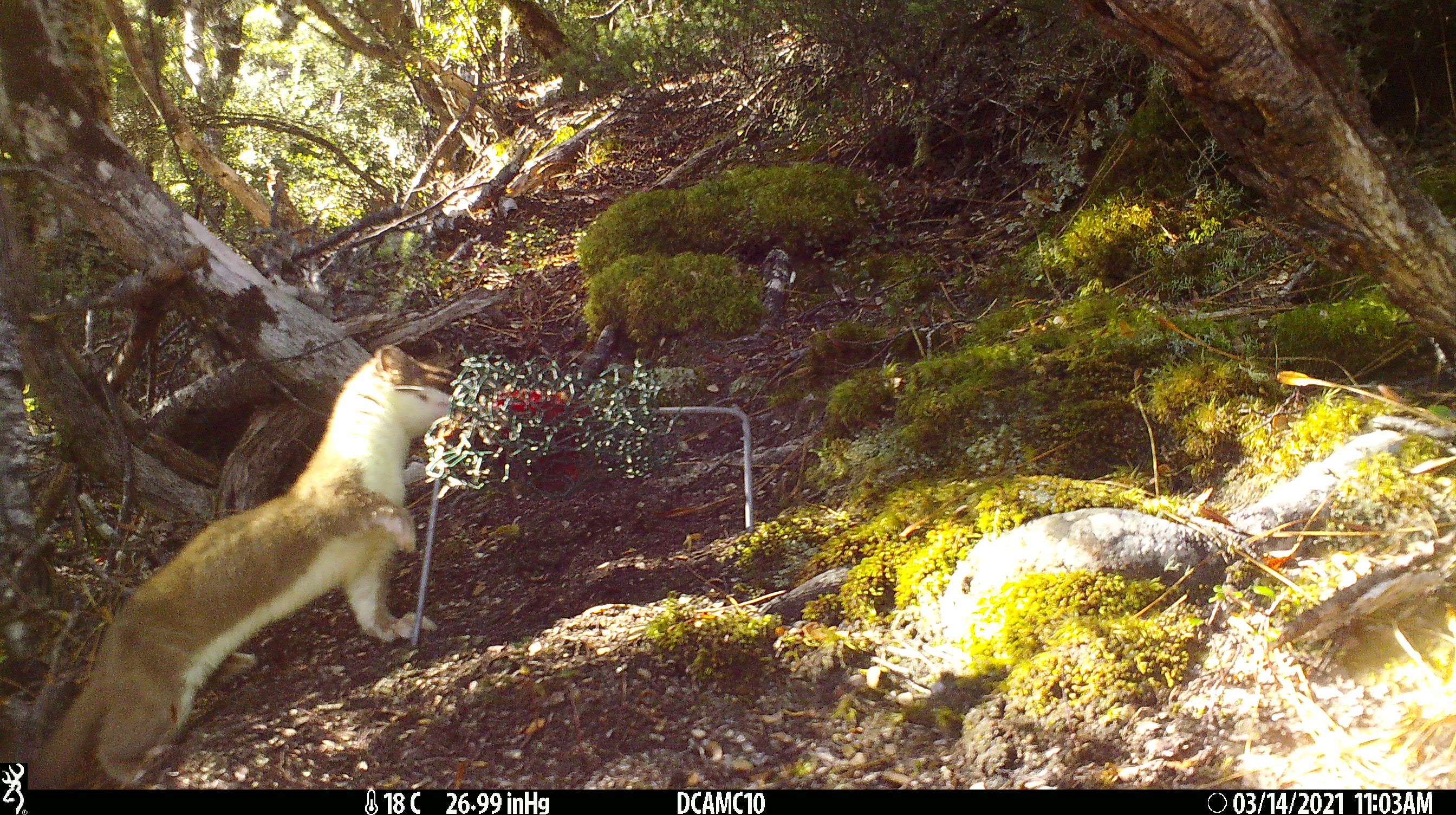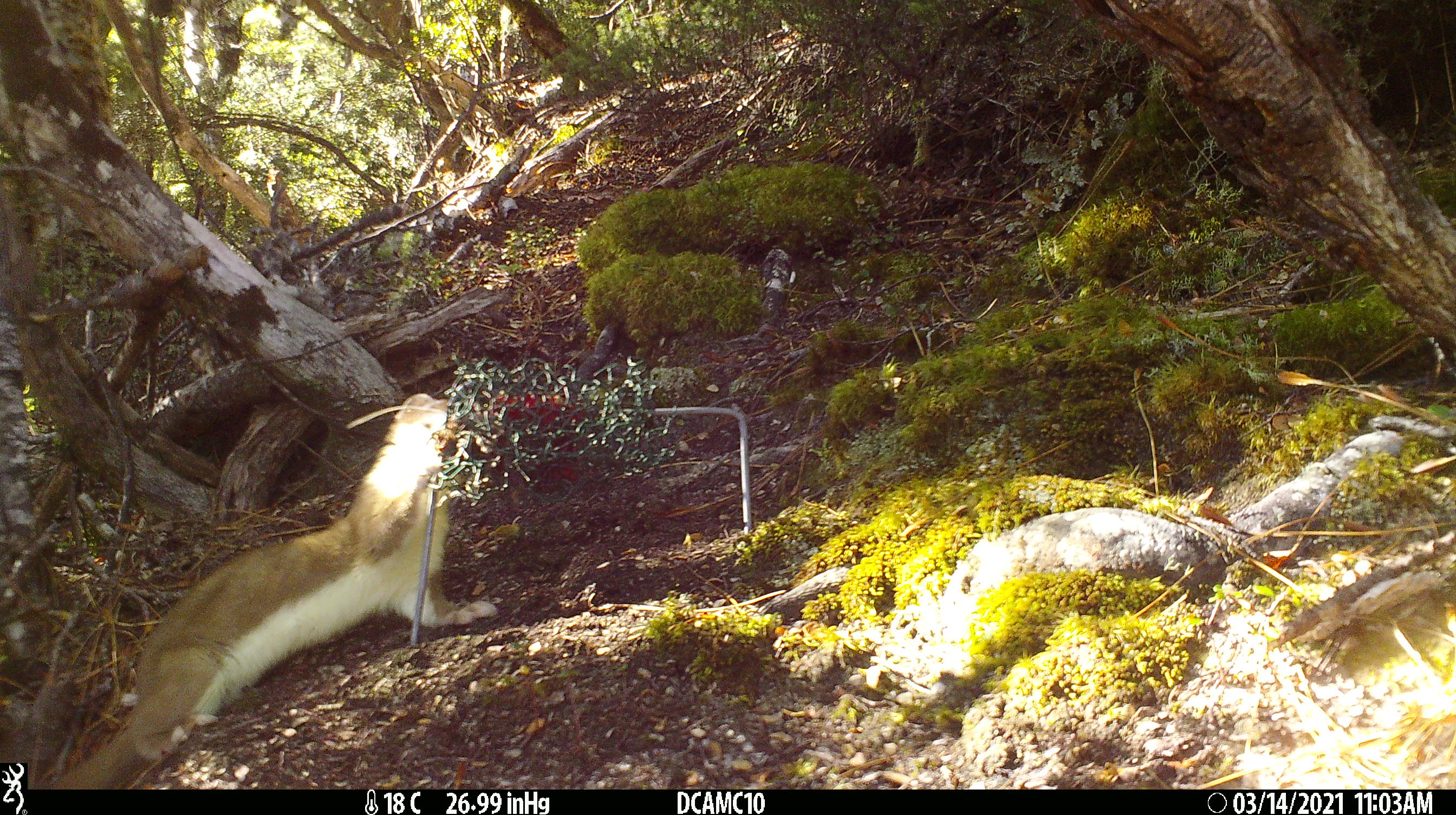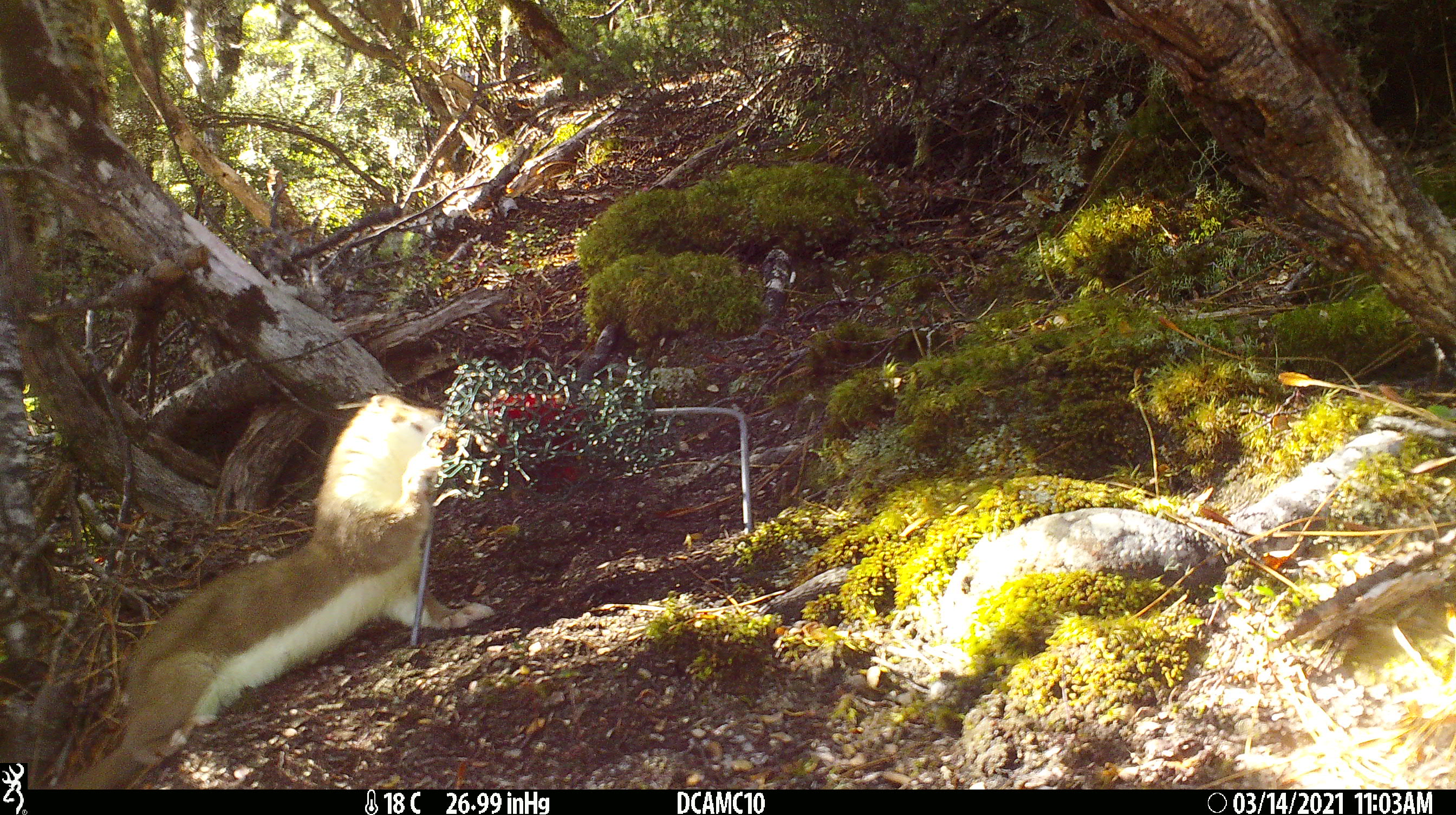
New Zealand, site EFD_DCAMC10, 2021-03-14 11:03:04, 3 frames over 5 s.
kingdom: Animalia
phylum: Chordata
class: Mammalia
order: Carnivora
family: Mustelidae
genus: Mustela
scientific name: Mustela erminea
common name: stoat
Stoat (Mustela erminea).